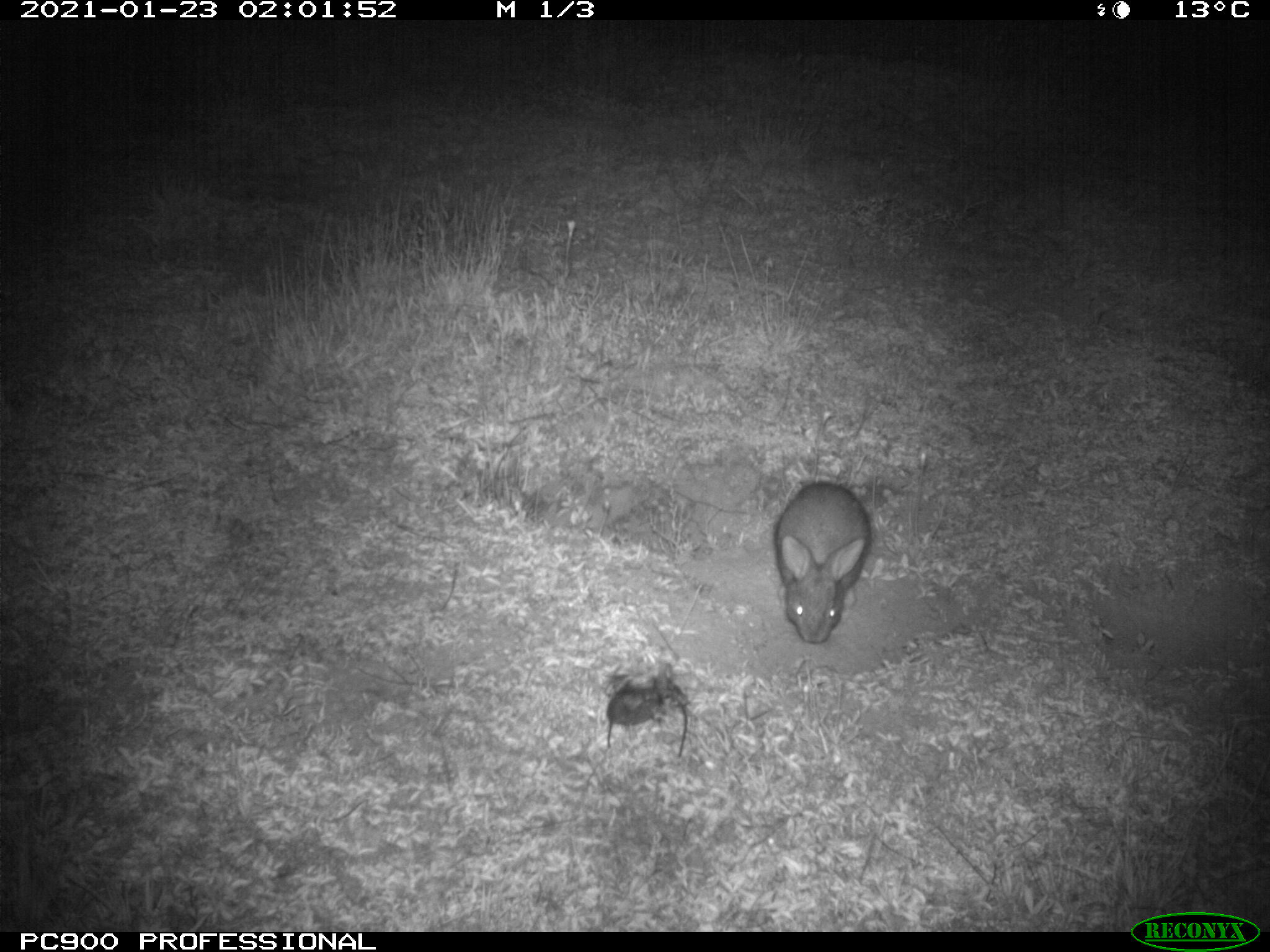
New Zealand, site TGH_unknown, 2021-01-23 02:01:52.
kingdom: Animalia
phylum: Chordata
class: Mammalia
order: Lagomorpha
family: Leporidae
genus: Oryctolagus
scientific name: Oryctolagus cuniculus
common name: european rabbit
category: rabbit